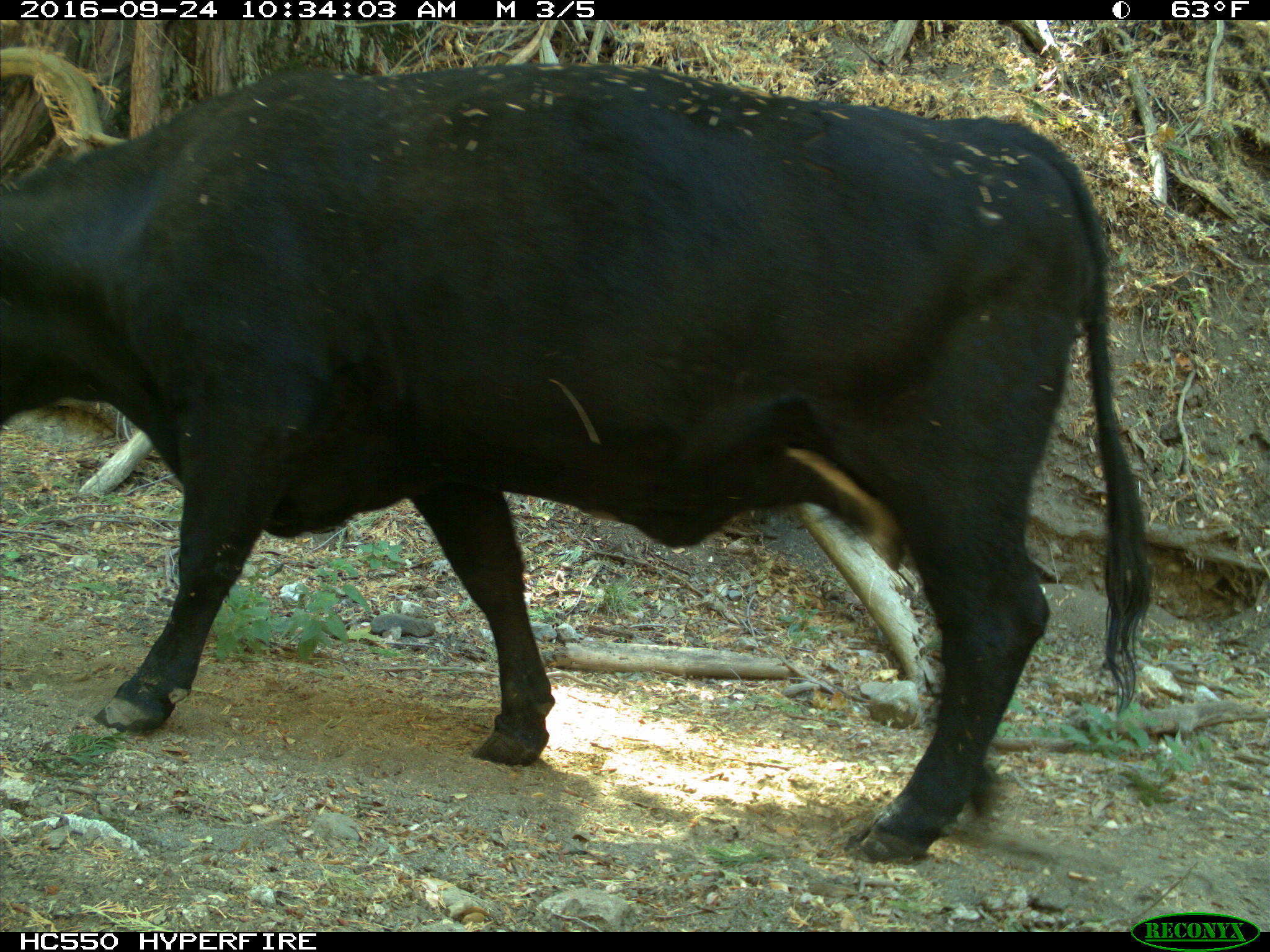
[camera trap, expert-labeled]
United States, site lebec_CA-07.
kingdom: Animalia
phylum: Chordata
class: Mammalia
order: Artiodactyla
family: Bovidae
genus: Bos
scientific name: Bos taurus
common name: domestic cow